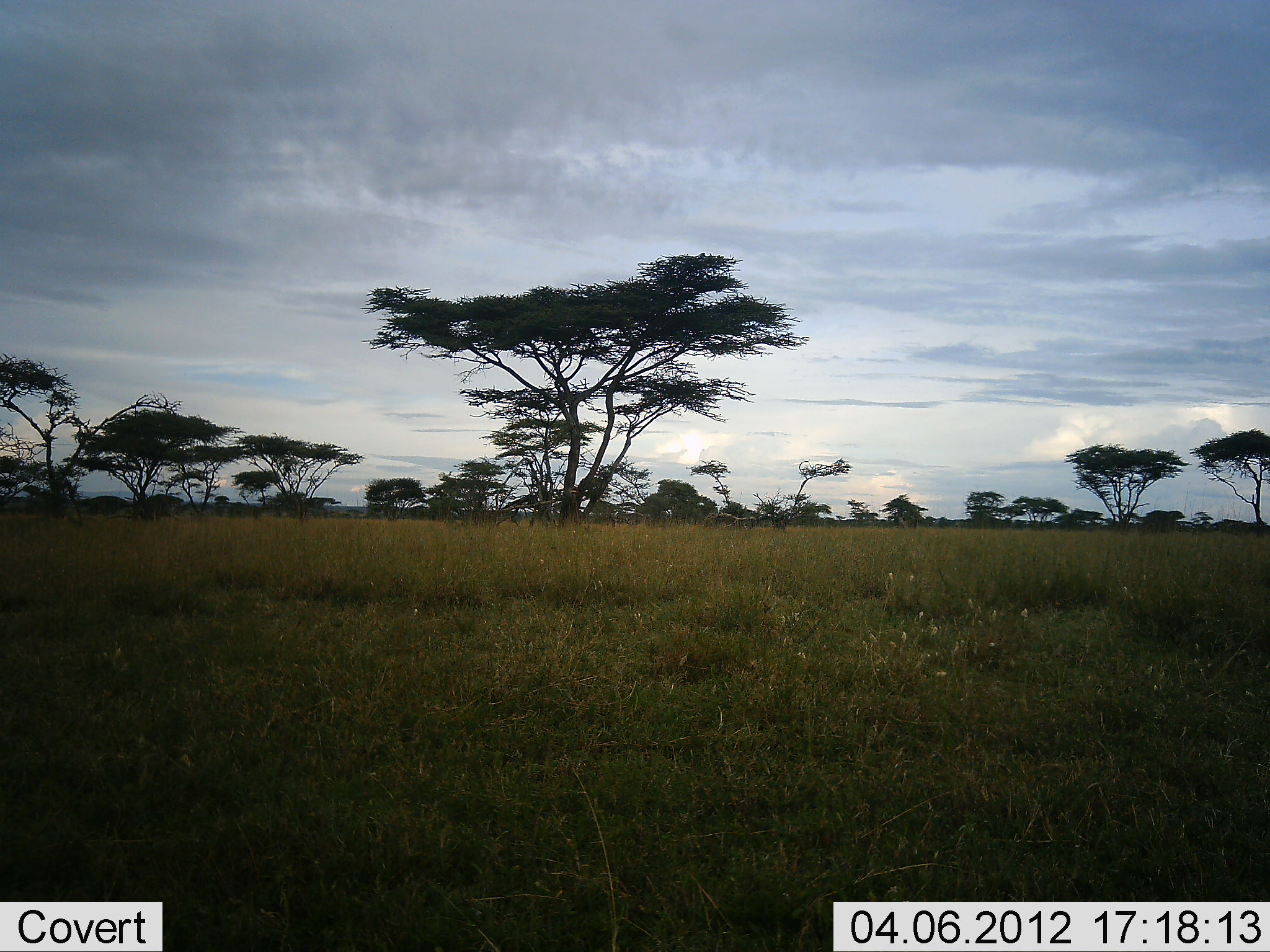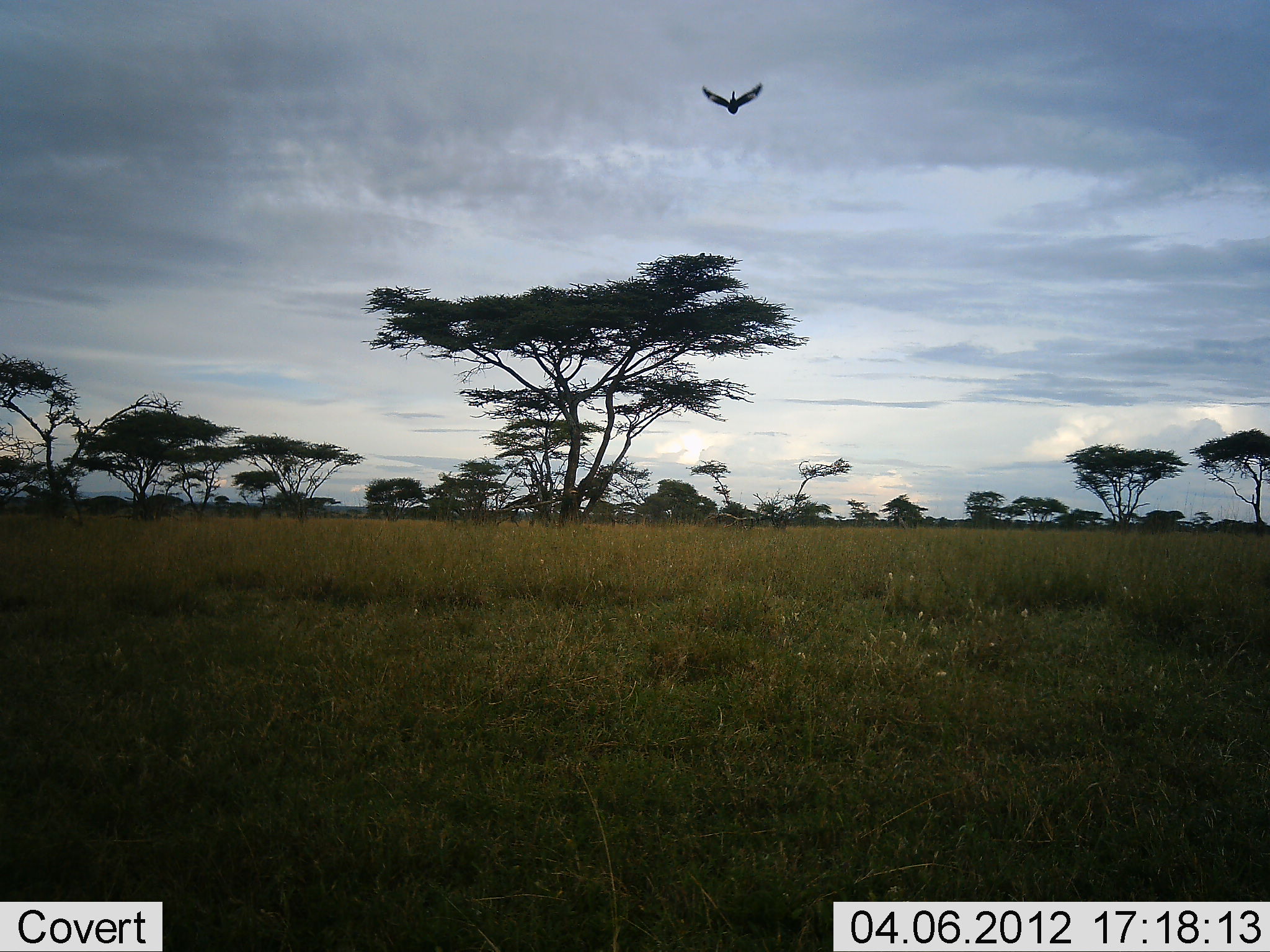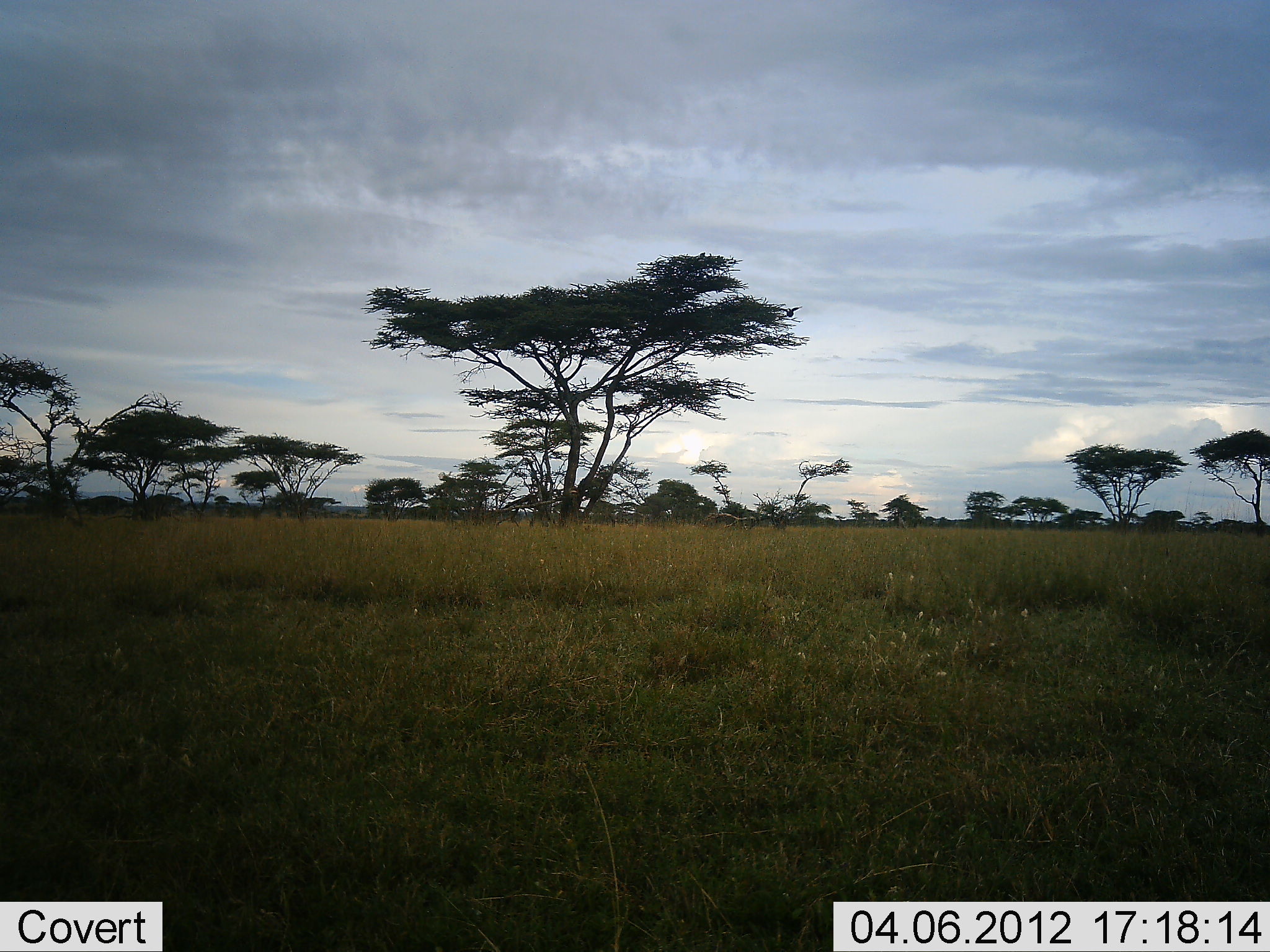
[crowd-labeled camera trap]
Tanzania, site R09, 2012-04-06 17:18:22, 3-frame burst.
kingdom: Animalia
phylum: Chordata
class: Aves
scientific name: Aves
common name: bird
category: otherbird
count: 1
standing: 0%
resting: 4%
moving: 100%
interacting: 0%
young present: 0%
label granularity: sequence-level